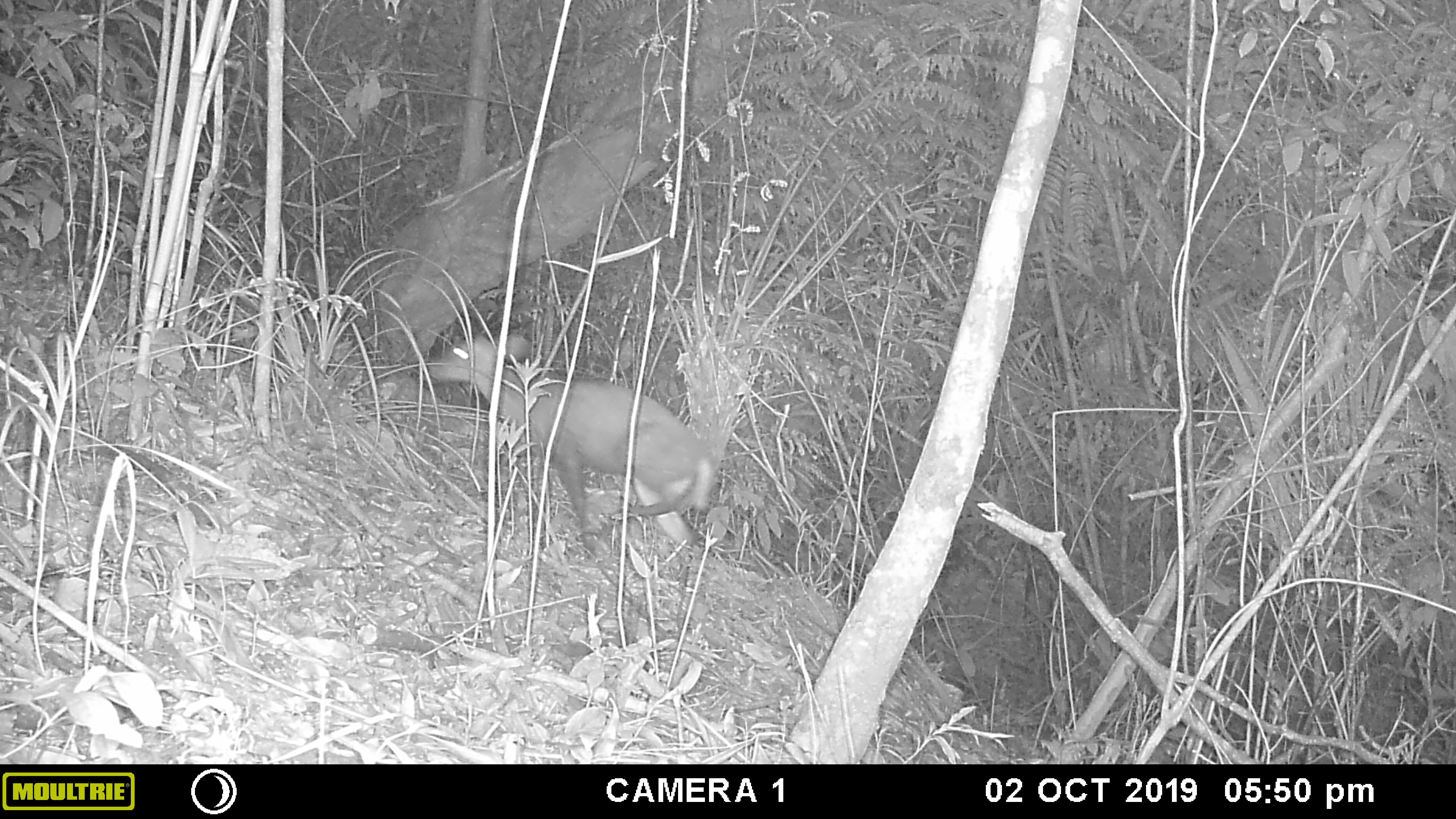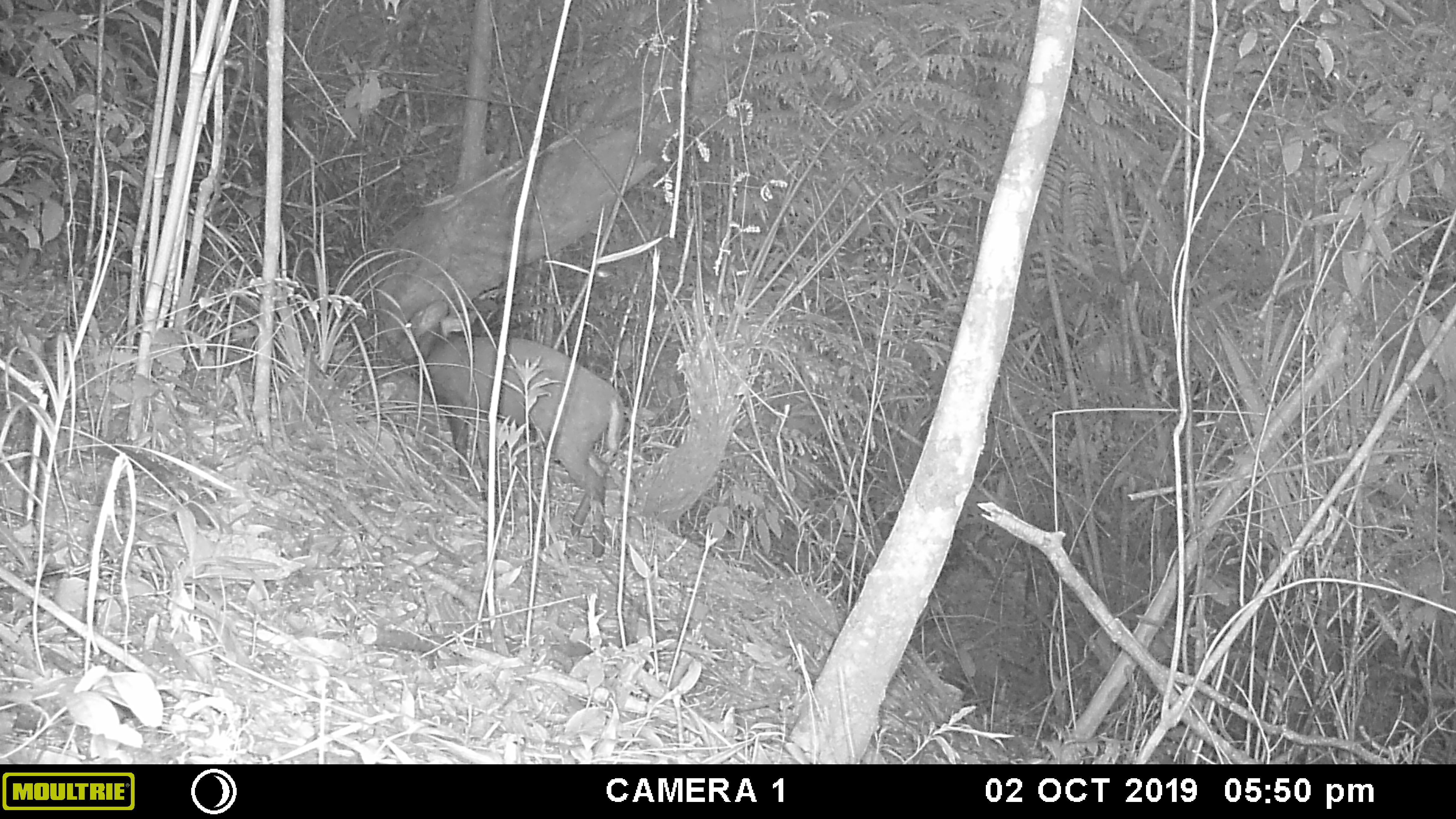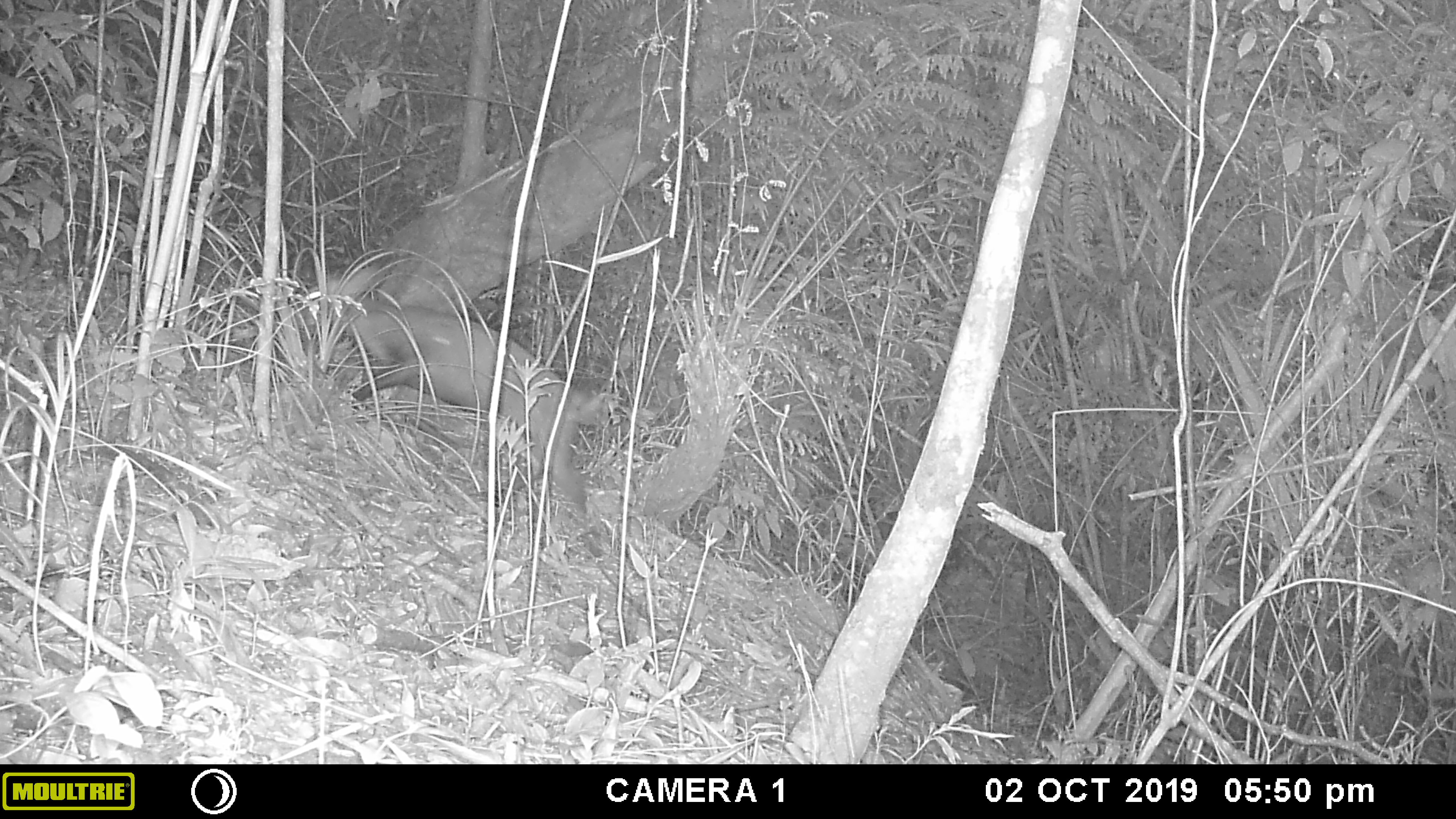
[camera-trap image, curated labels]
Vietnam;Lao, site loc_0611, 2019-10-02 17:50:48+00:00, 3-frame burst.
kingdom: Animalia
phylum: Chordata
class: Mammalia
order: Artiodactyla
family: Cervidae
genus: Muntiacus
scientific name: Muntiacus rooseveltorum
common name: roosevelt's muntjac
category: roosevelts muntjac group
Roosevelts muntjac group (roosevelt's muntjac) (Muntiacus rooseveltorum). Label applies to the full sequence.